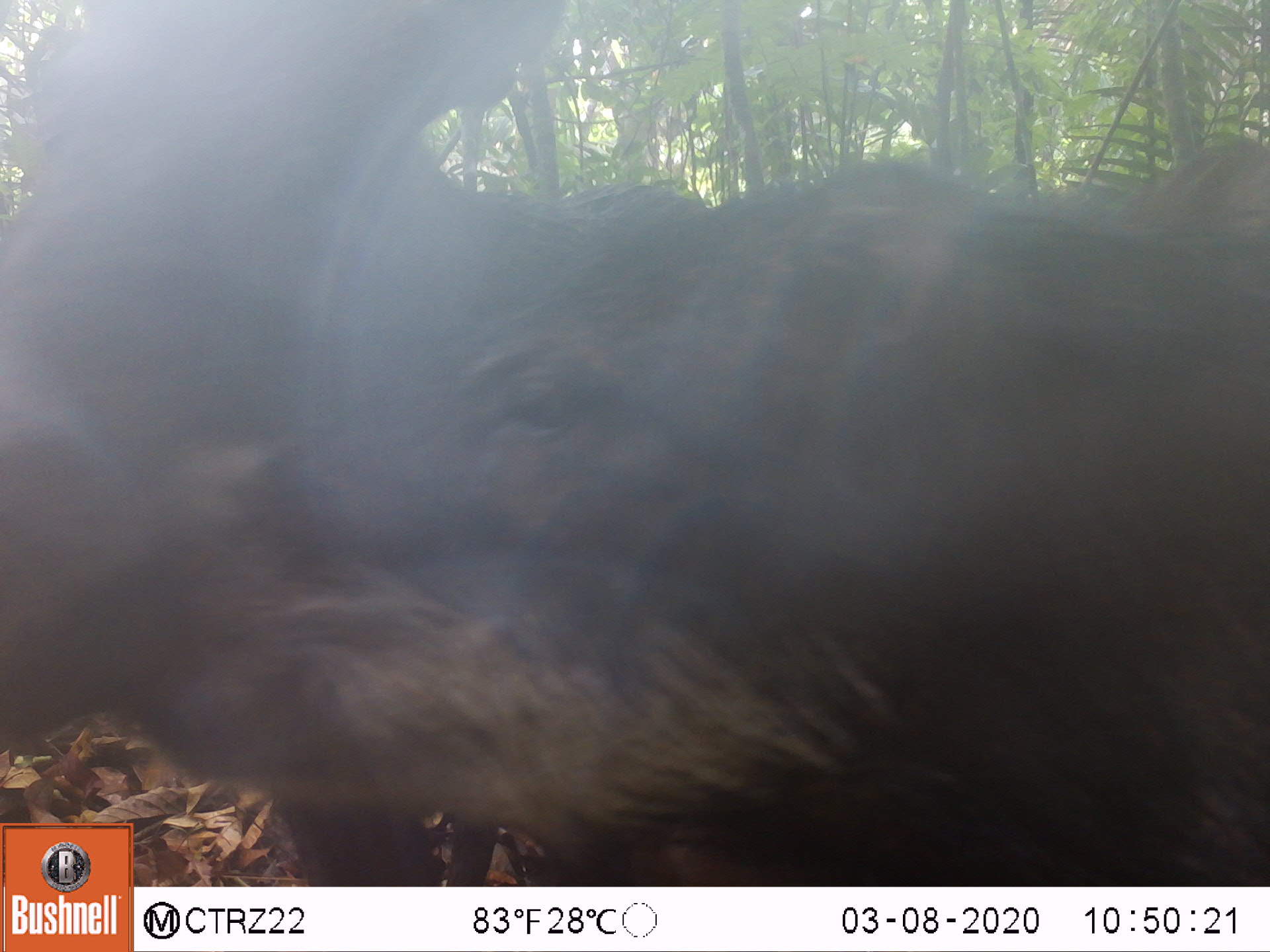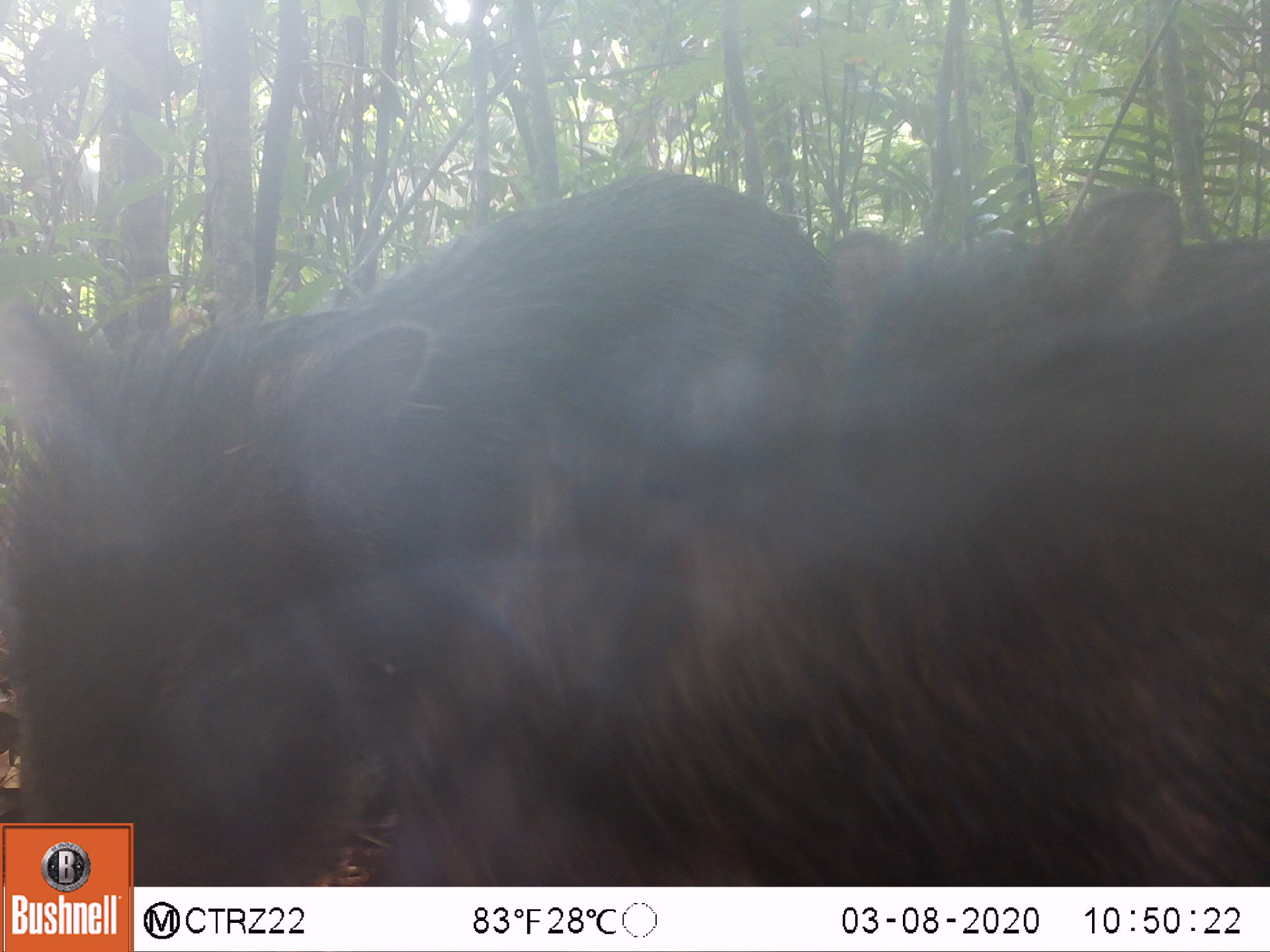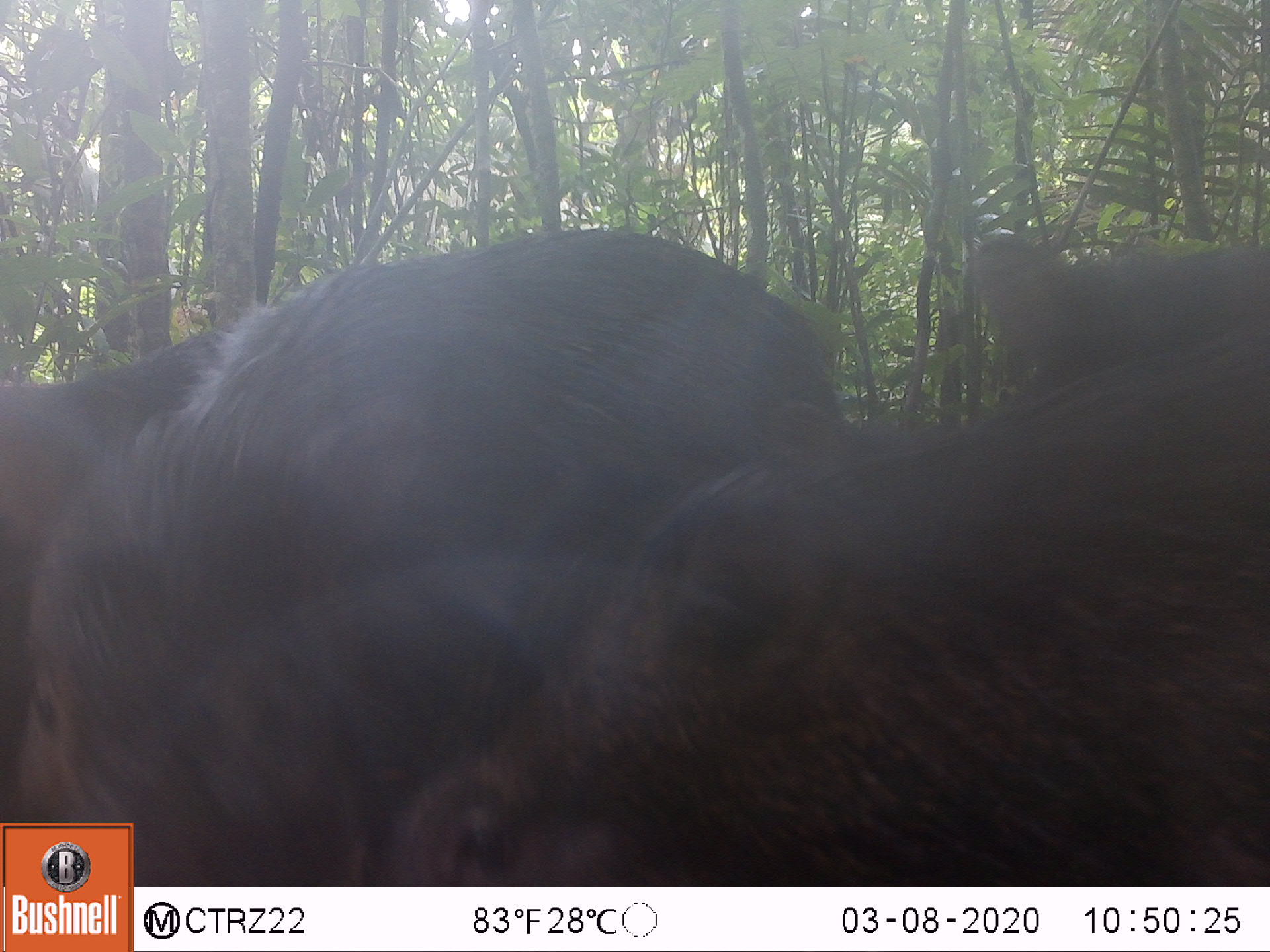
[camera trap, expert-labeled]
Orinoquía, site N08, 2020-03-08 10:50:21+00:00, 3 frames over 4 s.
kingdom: Animalia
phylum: Chordata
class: Mammalia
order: Artiodactyla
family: Tayassuidae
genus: Tayassu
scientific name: Tayassu pecari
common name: white-lipped peccary